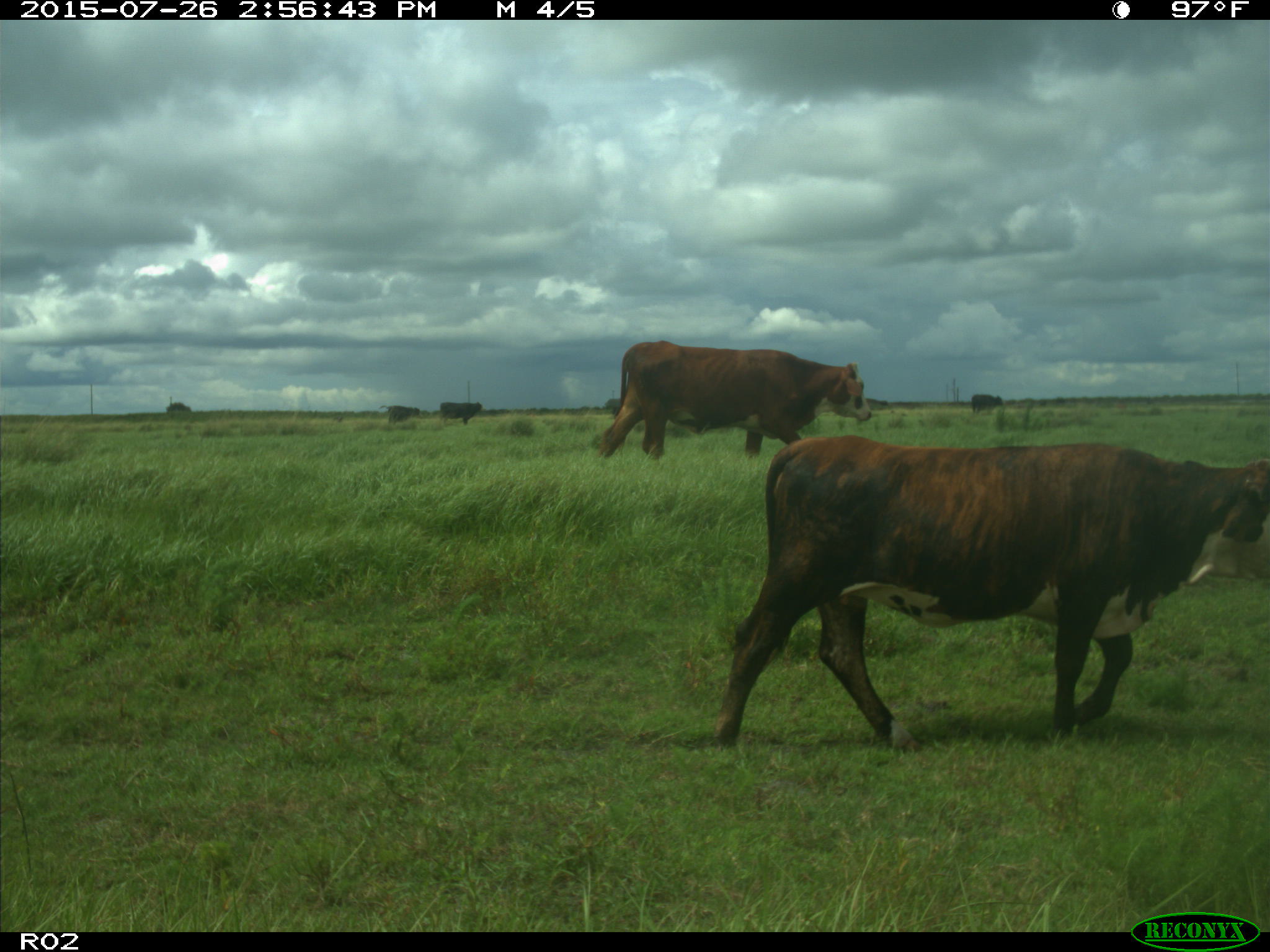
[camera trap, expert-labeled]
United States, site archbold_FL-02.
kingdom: Animalia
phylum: Chordata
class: Mammalia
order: Artiodactyla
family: Bovidae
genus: Bos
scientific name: Bos taurus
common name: domestic cow